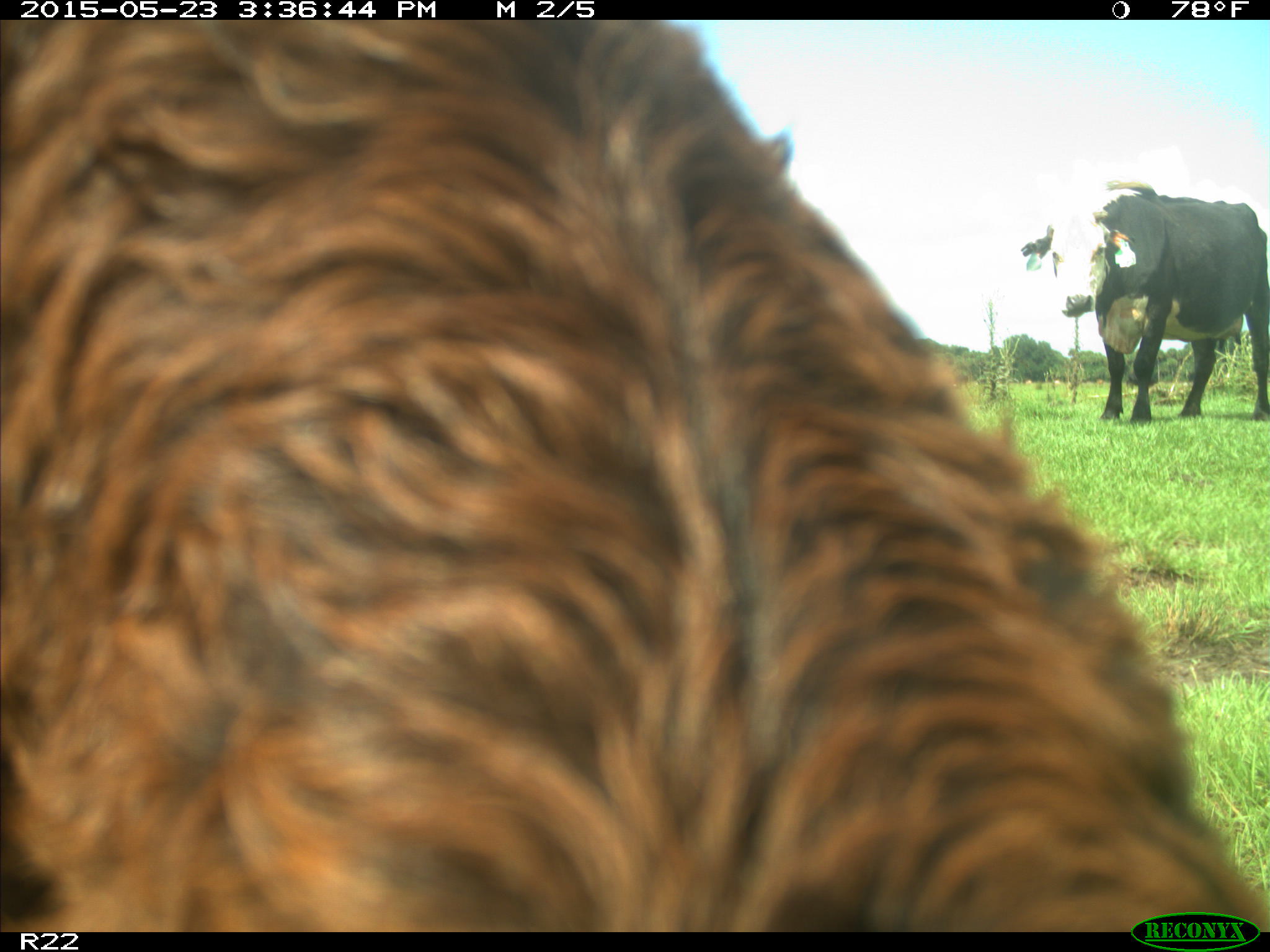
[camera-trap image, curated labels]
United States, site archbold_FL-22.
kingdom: Animalia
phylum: Chordata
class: Mammalia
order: Artiodactyla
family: Bovidae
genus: Bos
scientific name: Bos taurus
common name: domestic cow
Bos taurus (domestic cow).